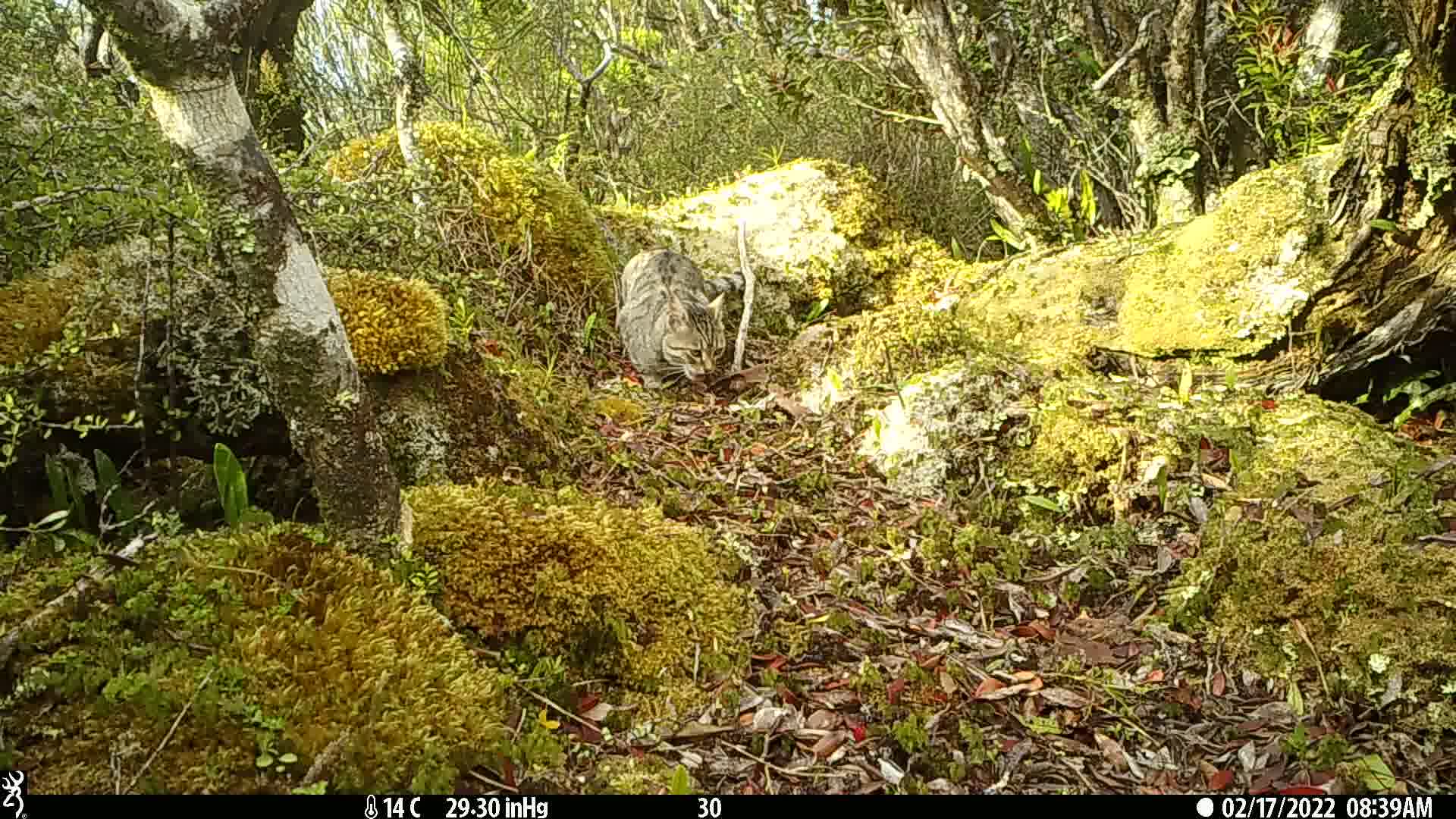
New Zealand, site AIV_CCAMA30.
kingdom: Animalia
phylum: Chordata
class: Mammalia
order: Carnivora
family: Felidae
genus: Felis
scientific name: Felis catus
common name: domestic cat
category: cat